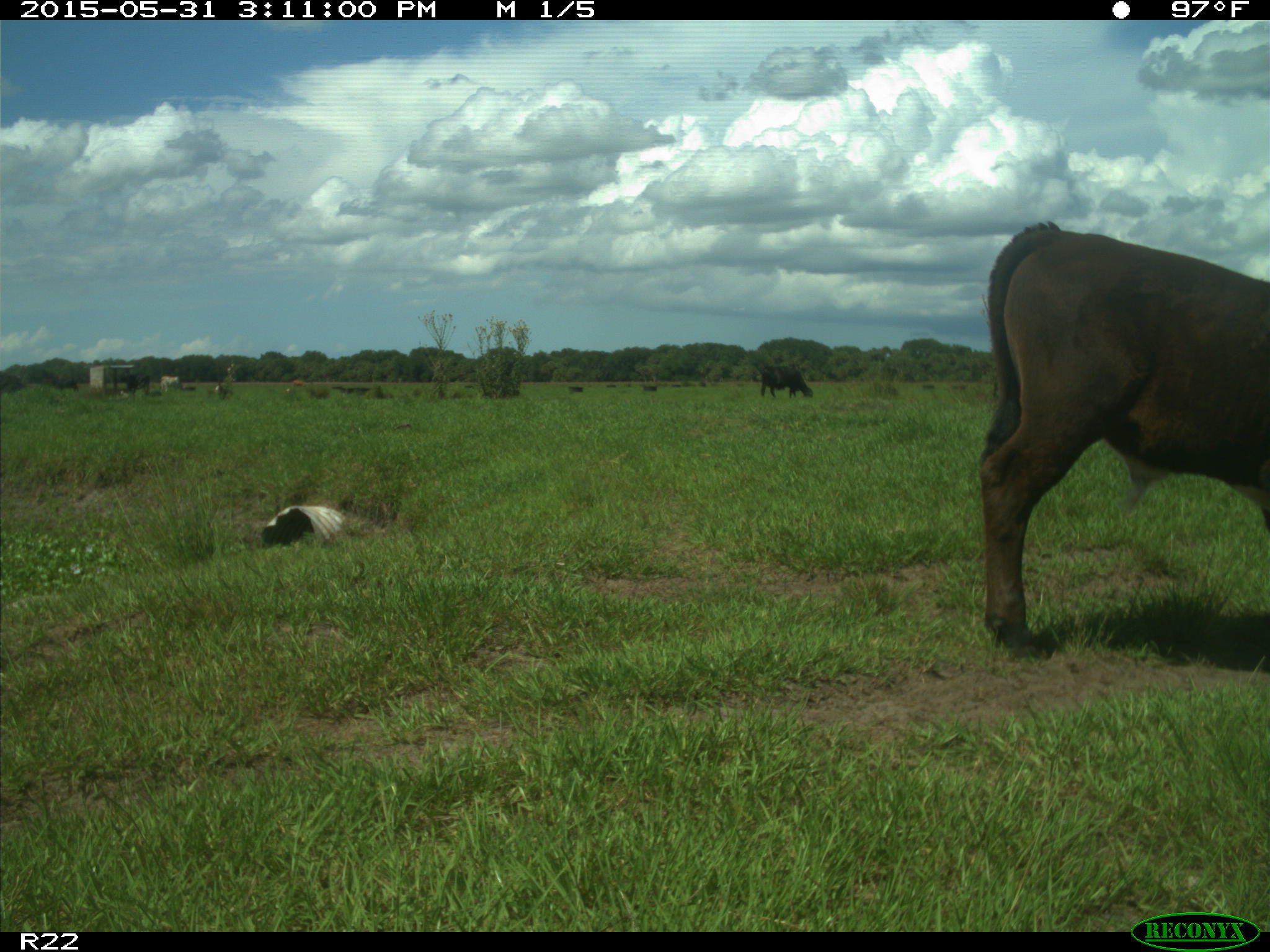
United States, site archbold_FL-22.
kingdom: Animalia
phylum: Chordata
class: Mammalia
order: Artiodactyla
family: Bovidae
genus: Bos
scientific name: Bos taurus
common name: domestic cow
Bos taurus (domestic cow).